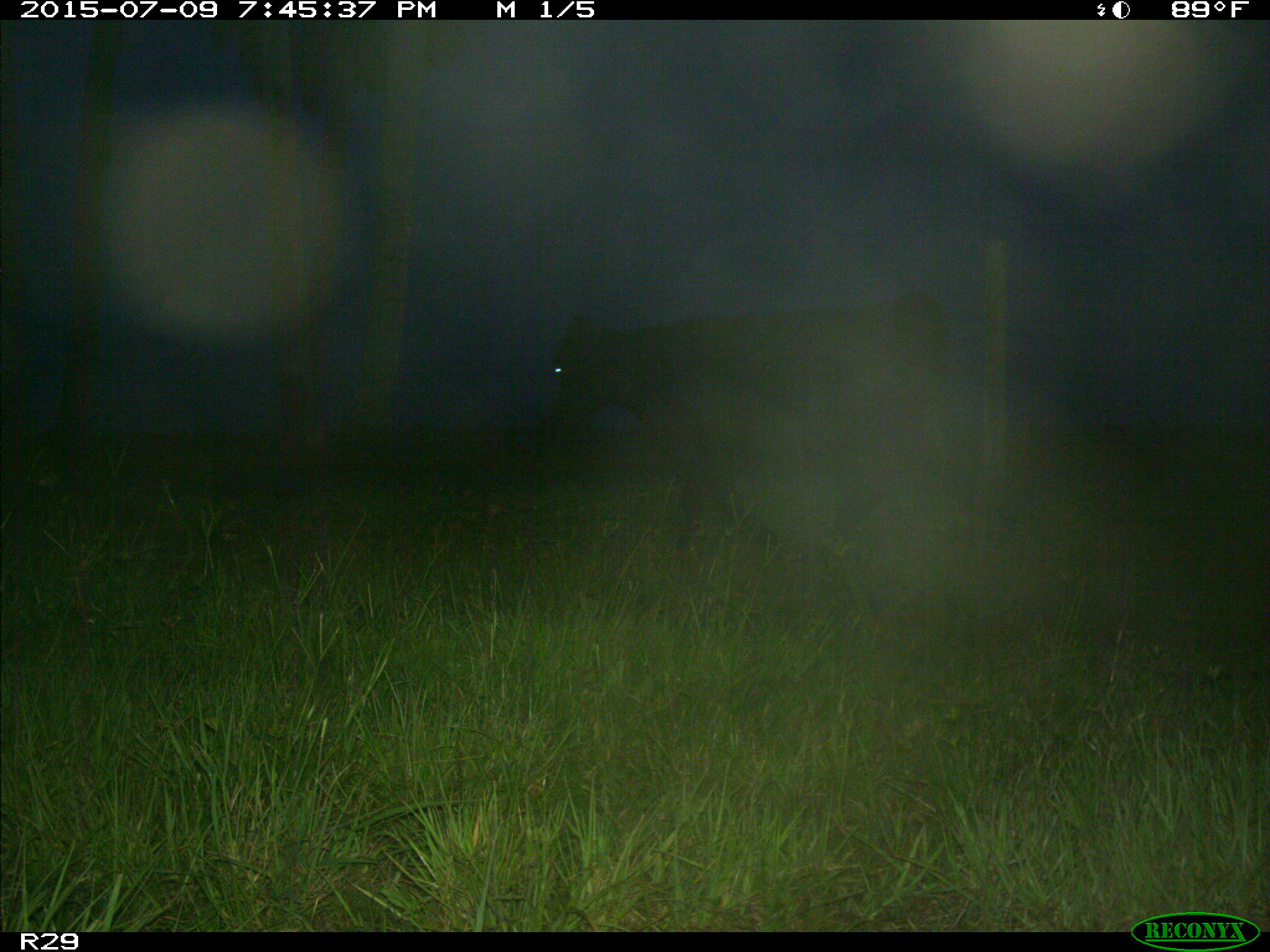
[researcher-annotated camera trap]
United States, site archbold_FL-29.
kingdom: Animalia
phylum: Chordata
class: Mammalia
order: Artiodactyla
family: Bovidae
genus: Bos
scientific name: Bos taurus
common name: domestic cow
Bos taurus (domestic cow).